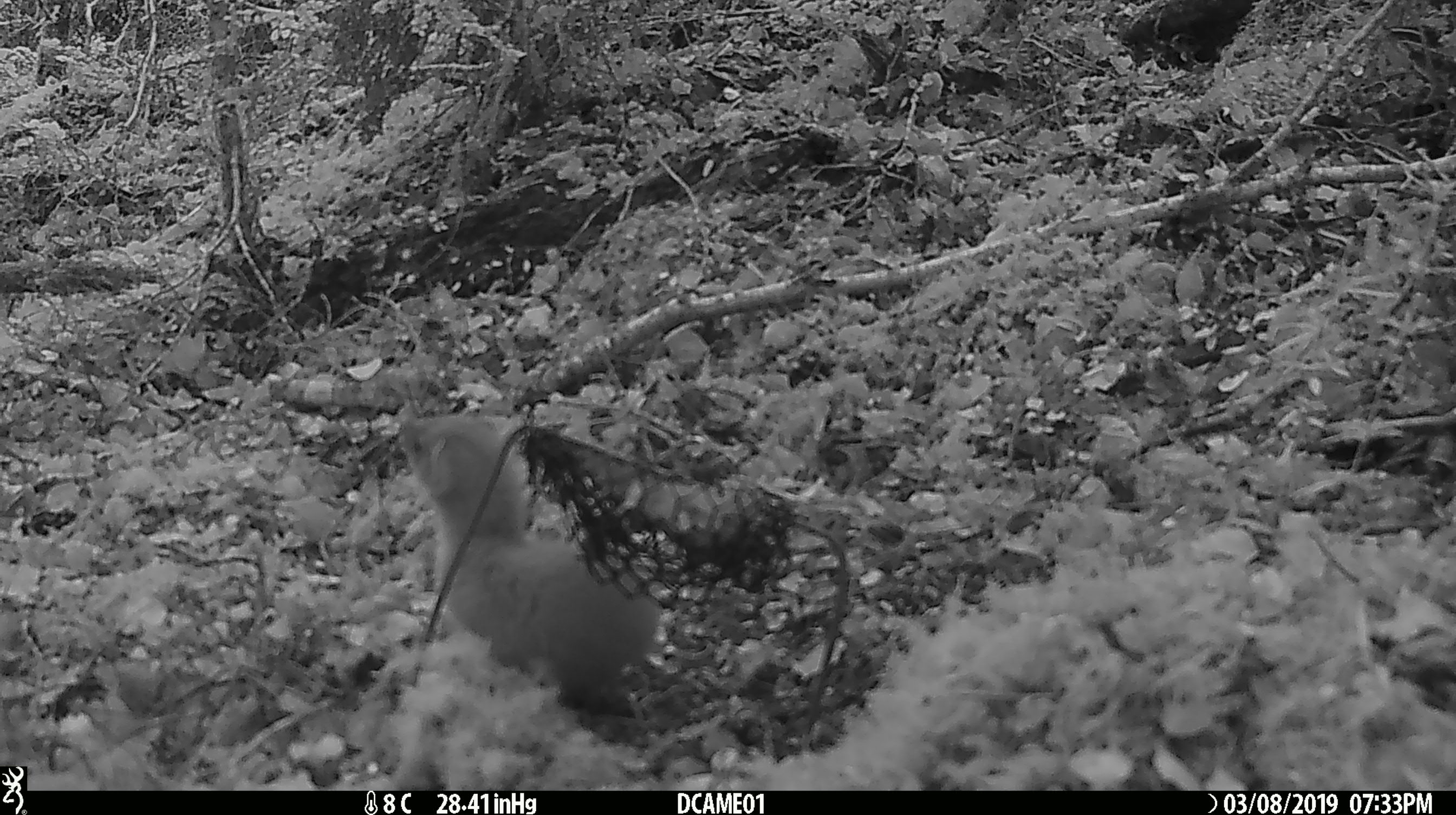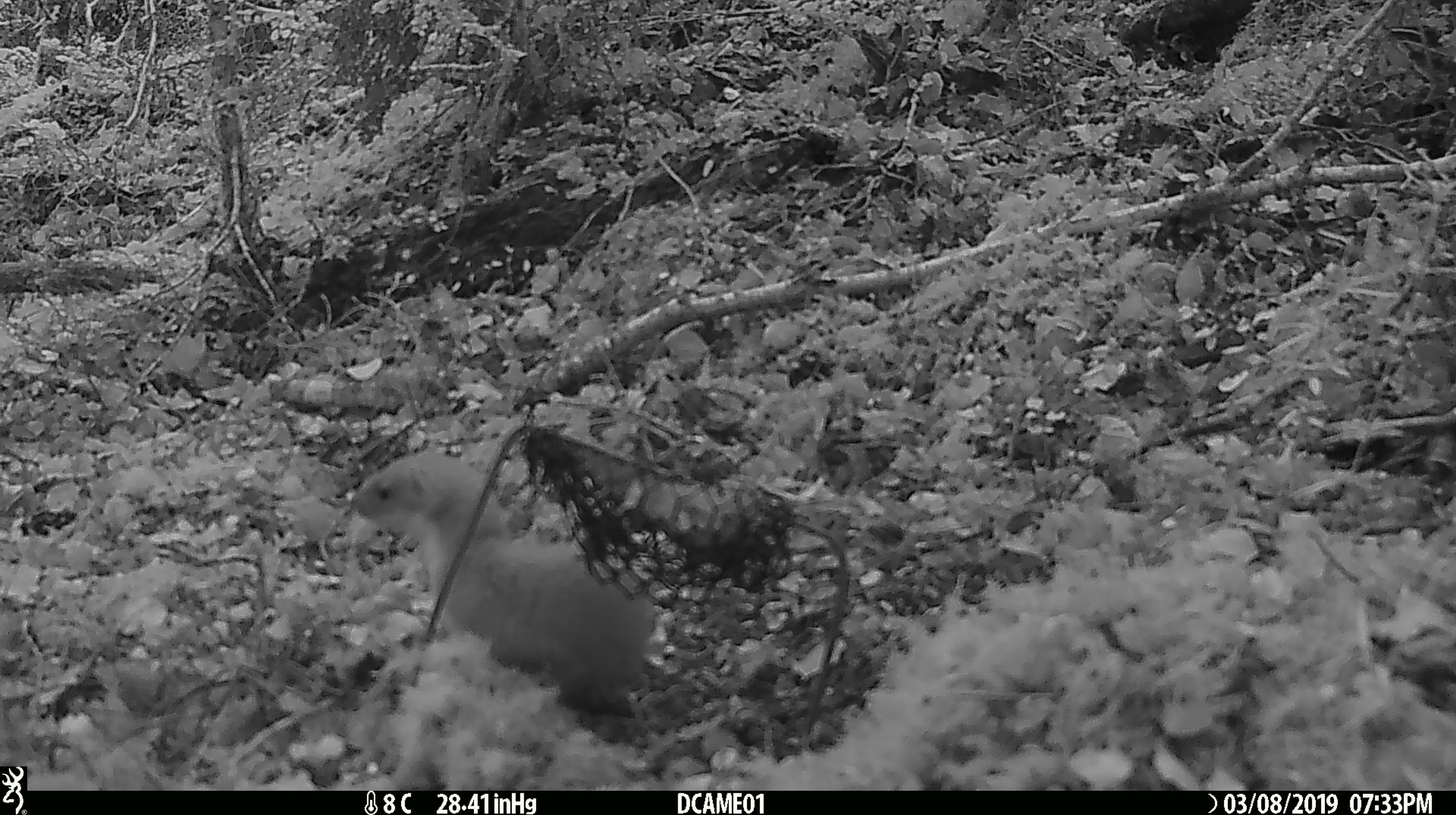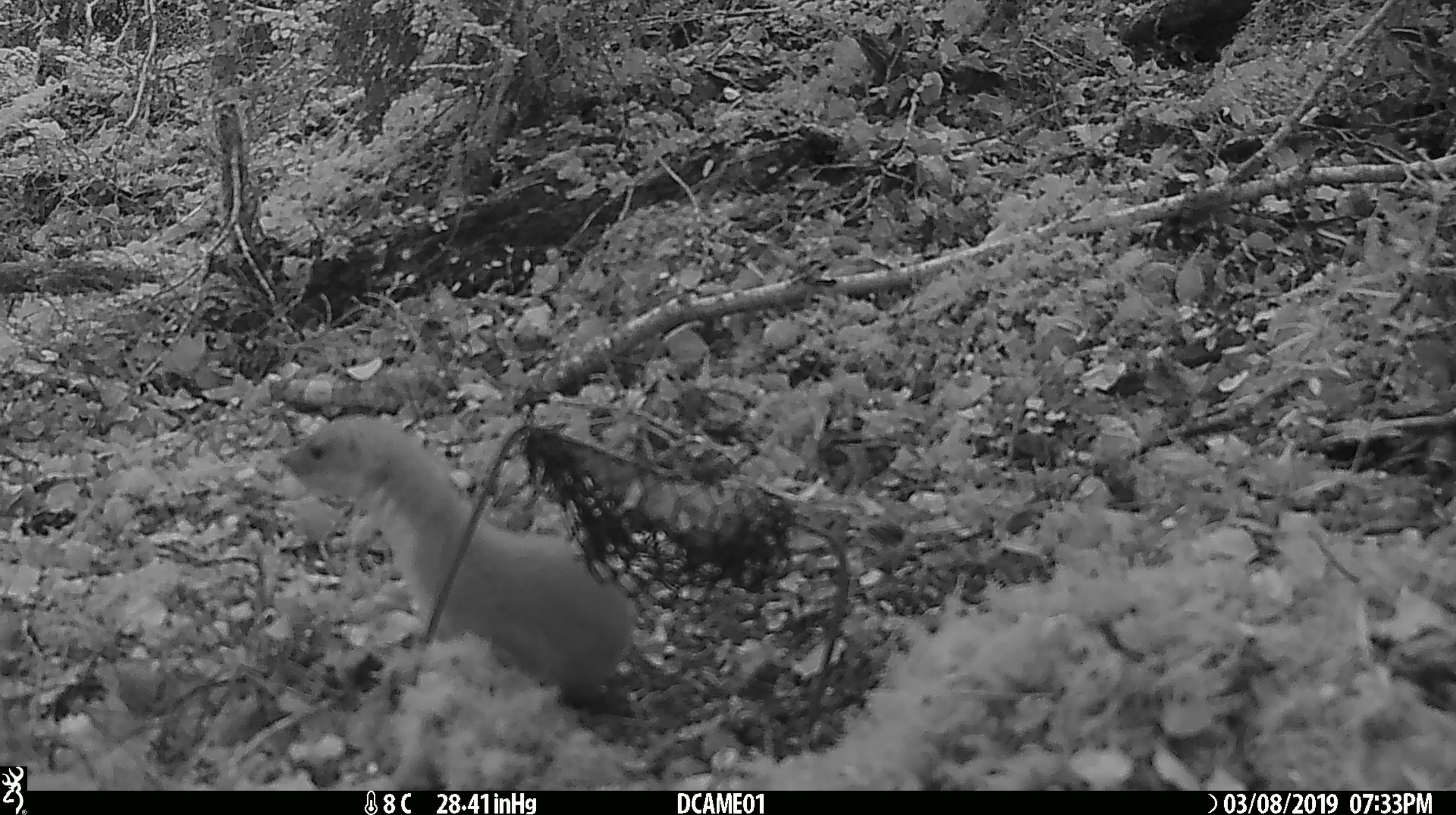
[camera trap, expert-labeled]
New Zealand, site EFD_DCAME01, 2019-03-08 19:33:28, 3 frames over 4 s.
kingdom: Animalia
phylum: Chordata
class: Mammalia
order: Carnivora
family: Mustelidae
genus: Mustela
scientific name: Mustela erminea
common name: stoat